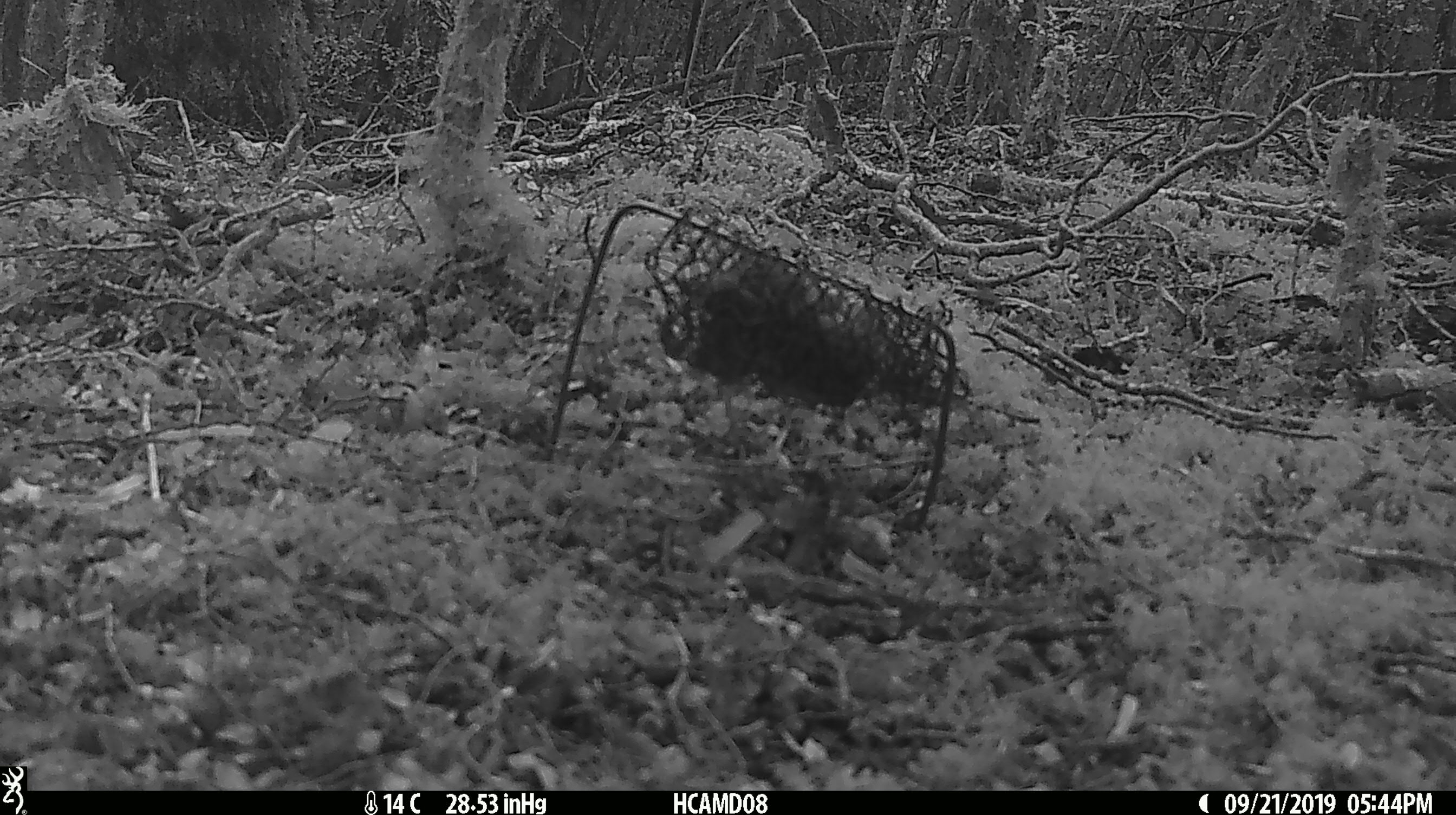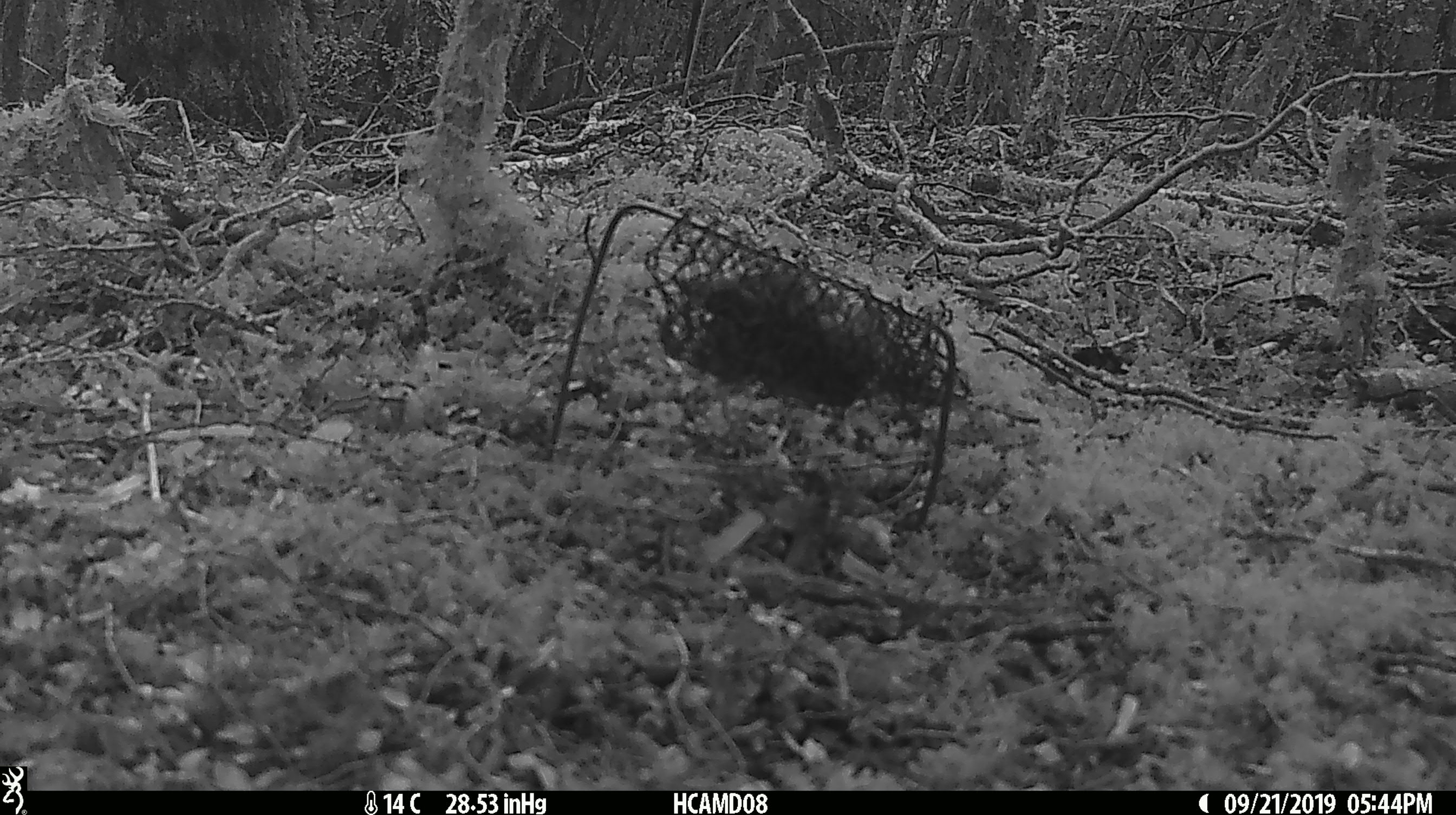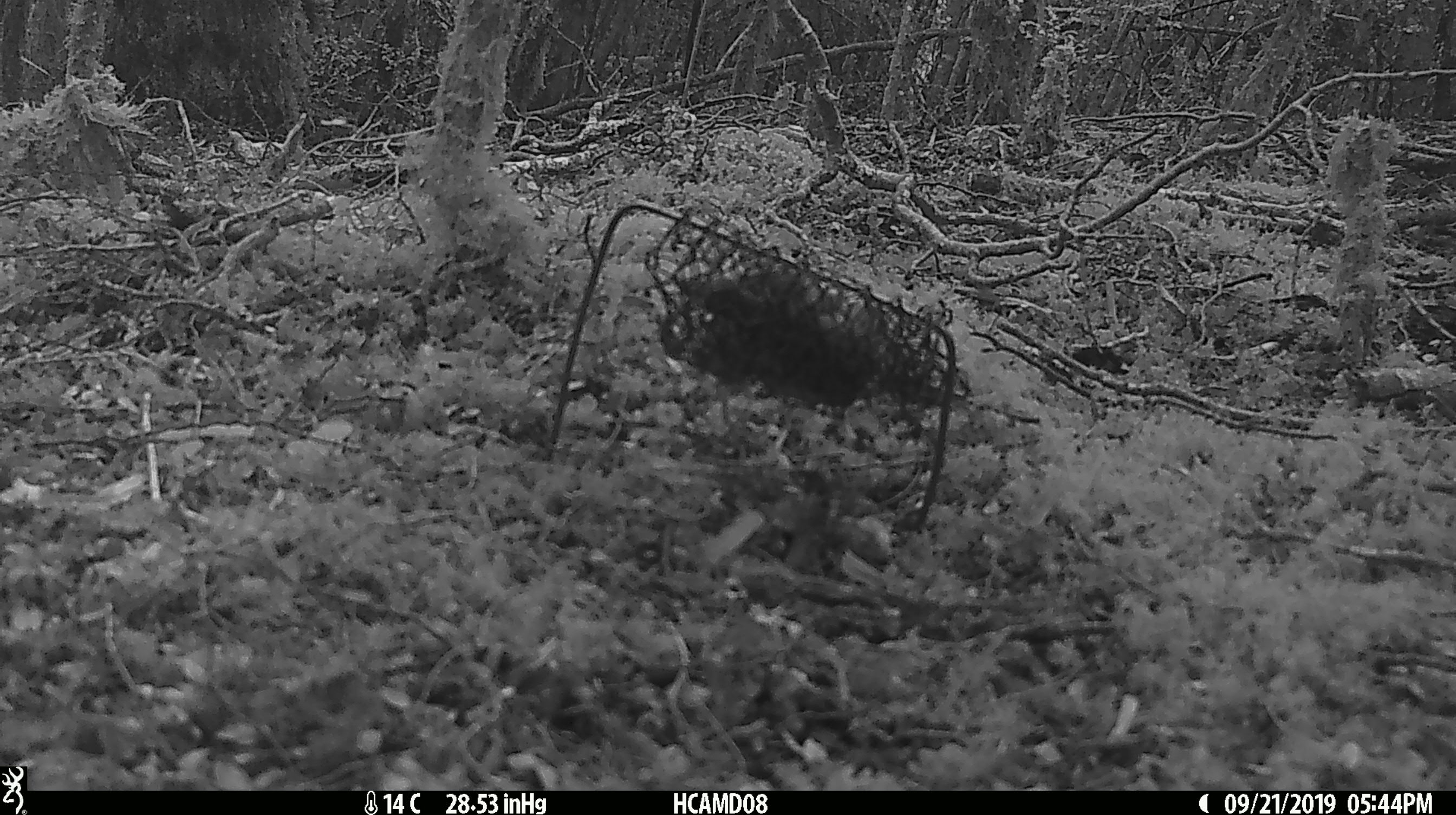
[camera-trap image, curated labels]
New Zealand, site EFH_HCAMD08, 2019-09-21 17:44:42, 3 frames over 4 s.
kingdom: Animalia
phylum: Chordata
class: Mammalia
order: Rodentia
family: Muridae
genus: Mus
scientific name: Mus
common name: mouse